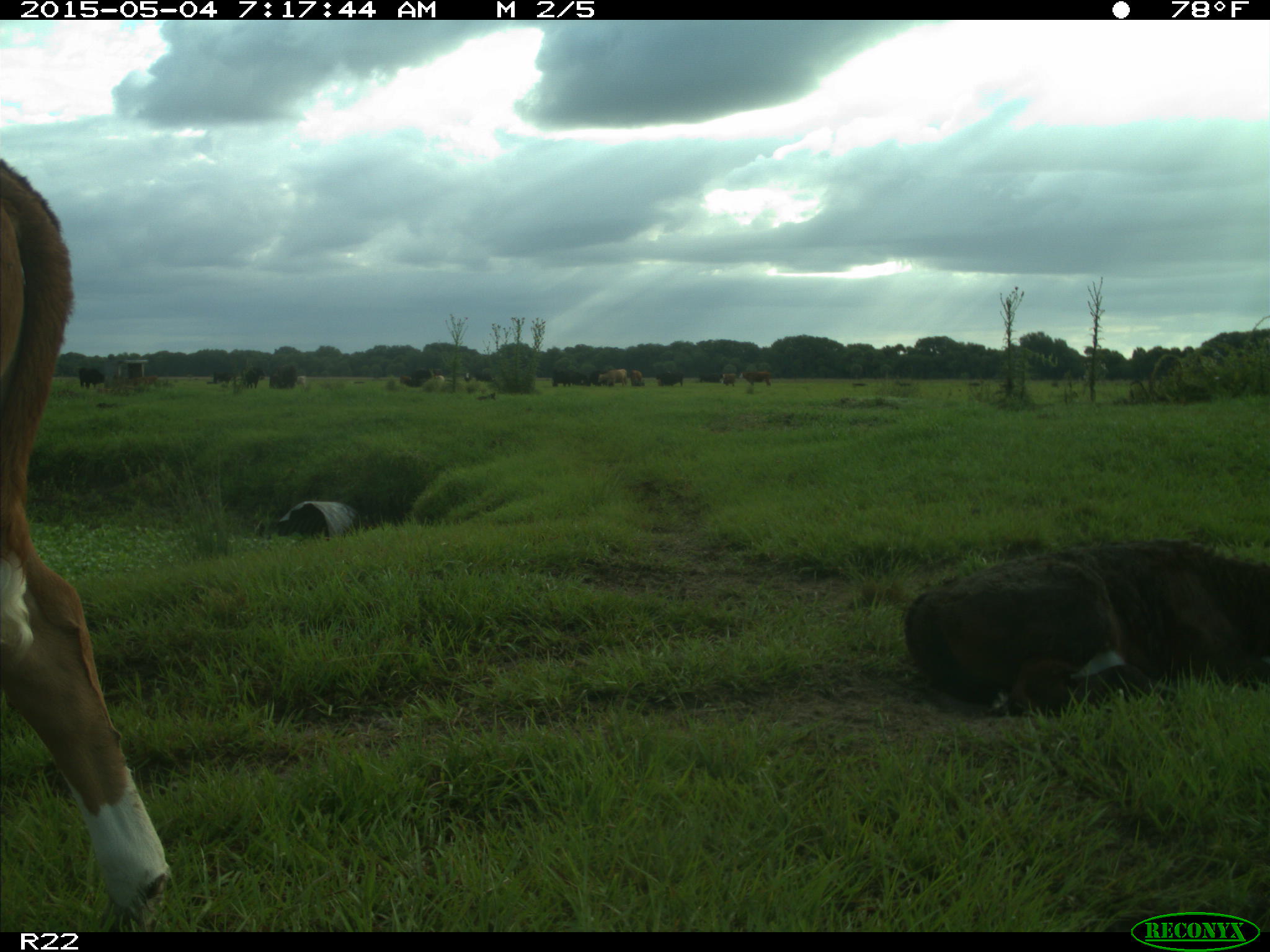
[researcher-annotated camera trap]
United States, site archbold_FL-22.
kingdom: Animalia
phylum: Chordata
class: Mammalia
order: Artiodactyla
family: Bovidae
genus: Bos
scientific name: Bos taurus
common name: domestic cow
Bos taurus (domestic cow).